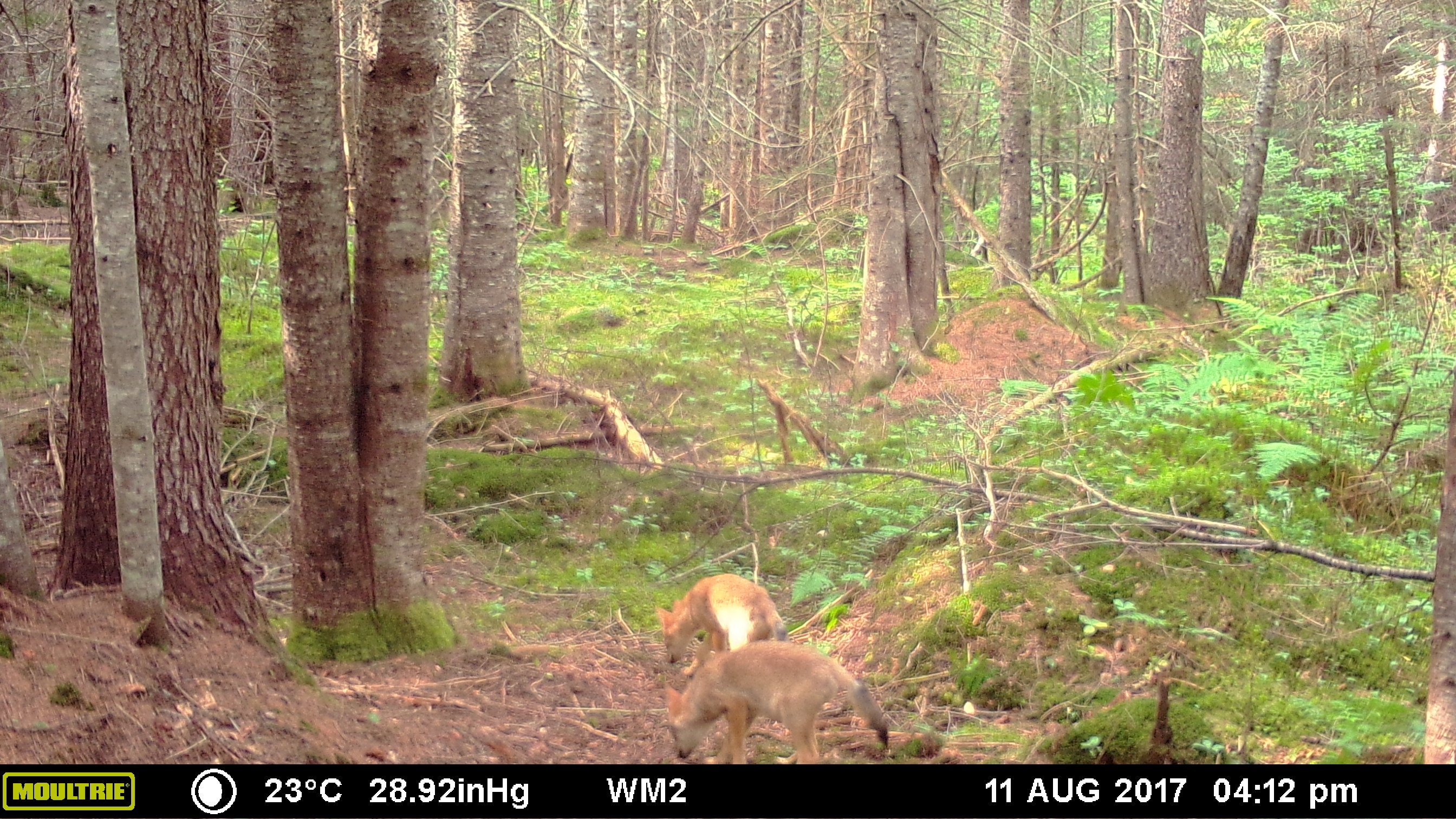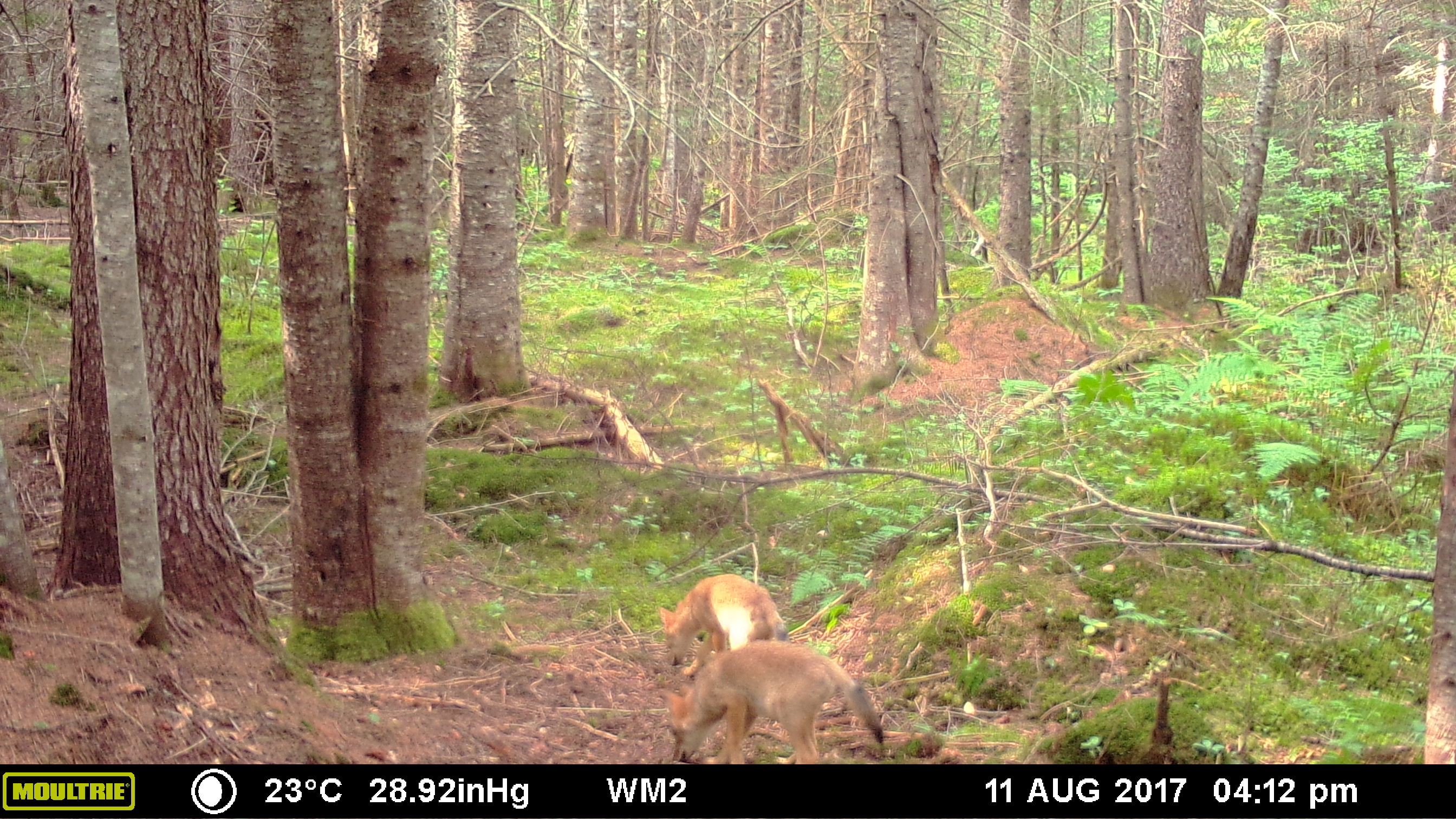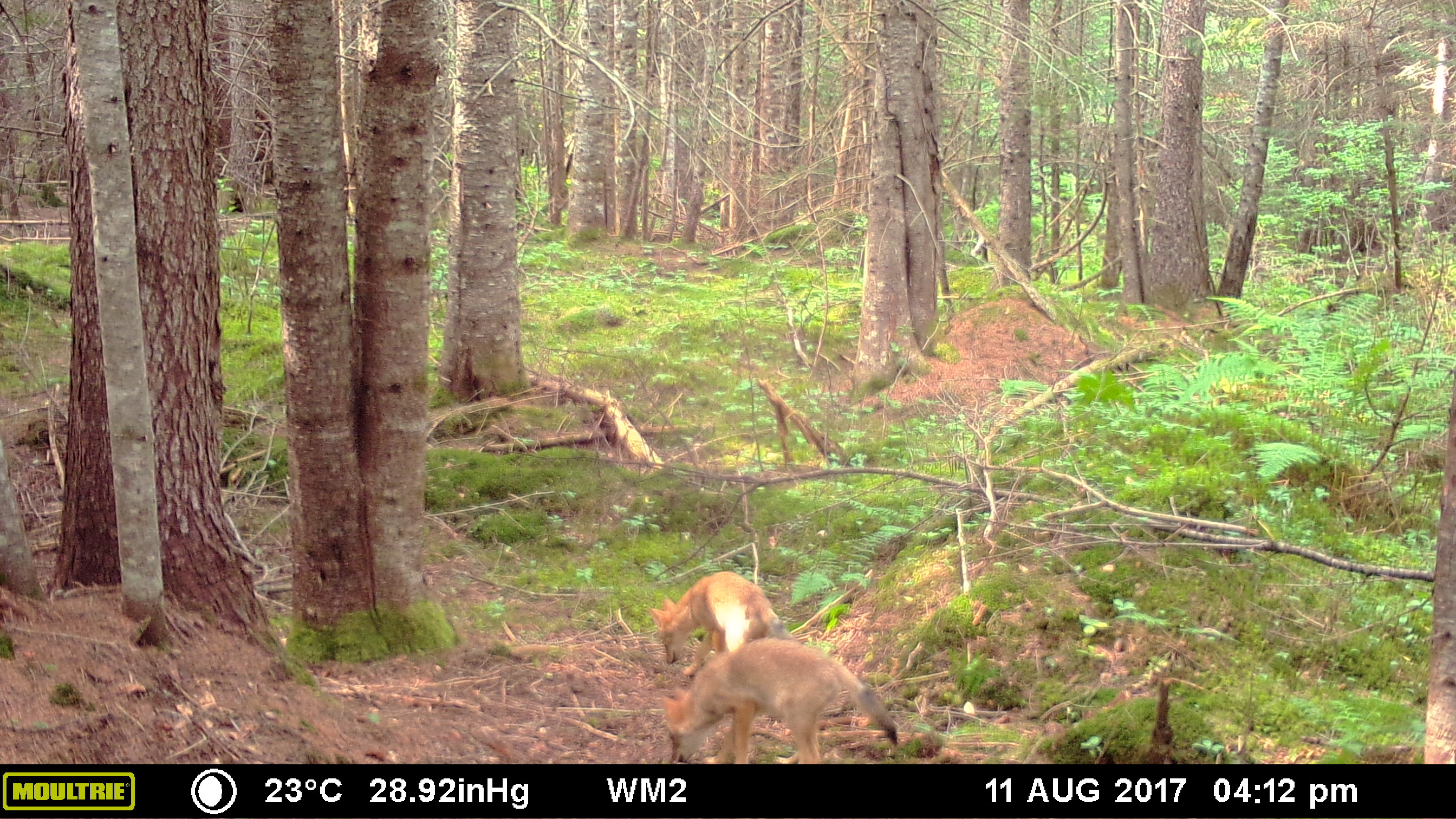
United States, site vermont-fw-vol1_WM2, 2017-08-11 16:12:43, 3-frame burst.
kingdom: Animalia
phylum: Chordata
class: Mammalia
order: Carnivora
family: Canidae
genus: Canis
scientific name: Canis latrans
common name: coyote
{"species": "coyote (Canis latrans)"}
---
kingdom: Animalia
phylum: Chordata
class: Mammalia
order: Carnivora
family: Canidae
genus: Urocyon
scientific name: Urocyon cinereoargenteus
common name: gray fox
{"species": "gray fox (Urocyon cinereoargenteus)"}